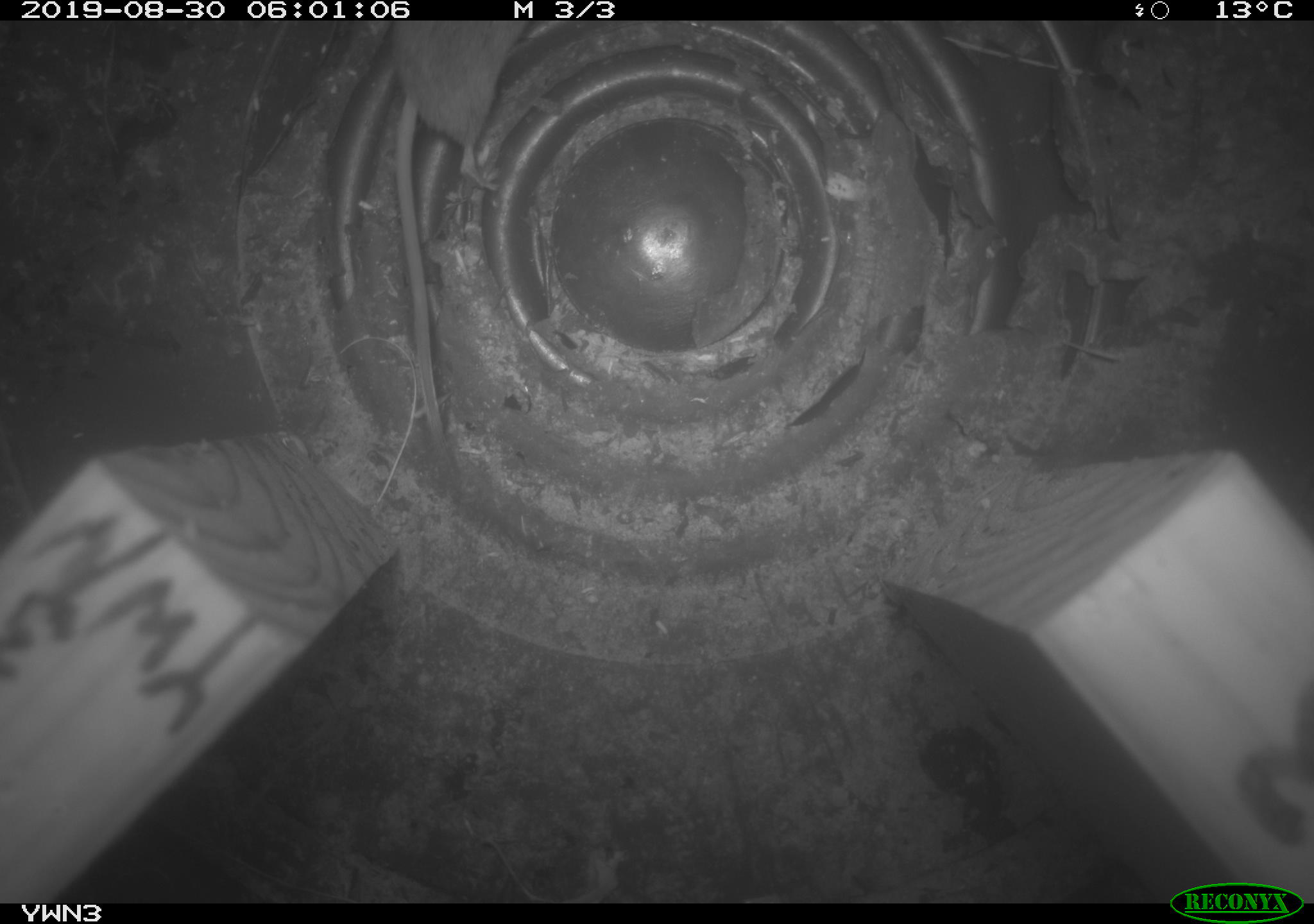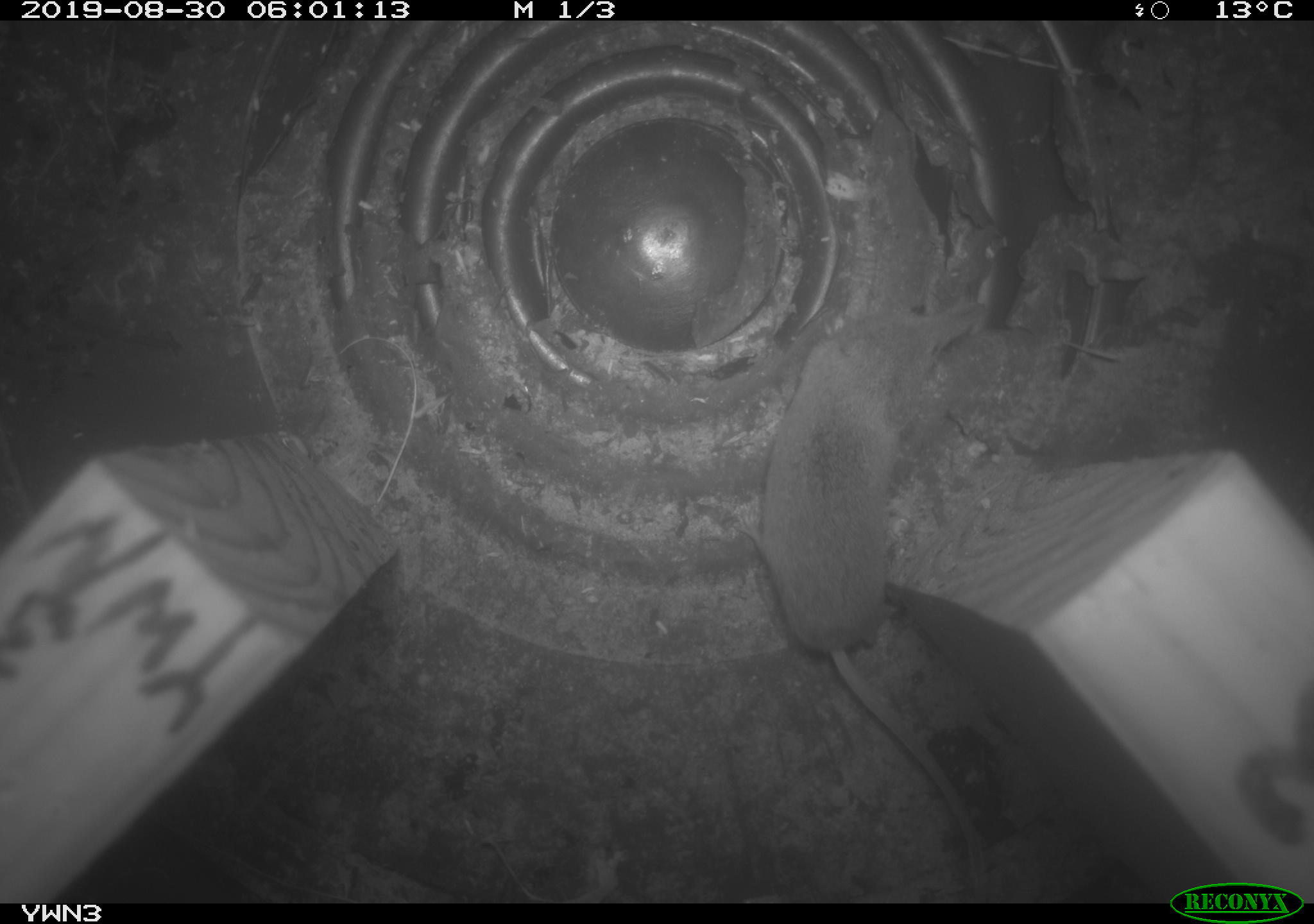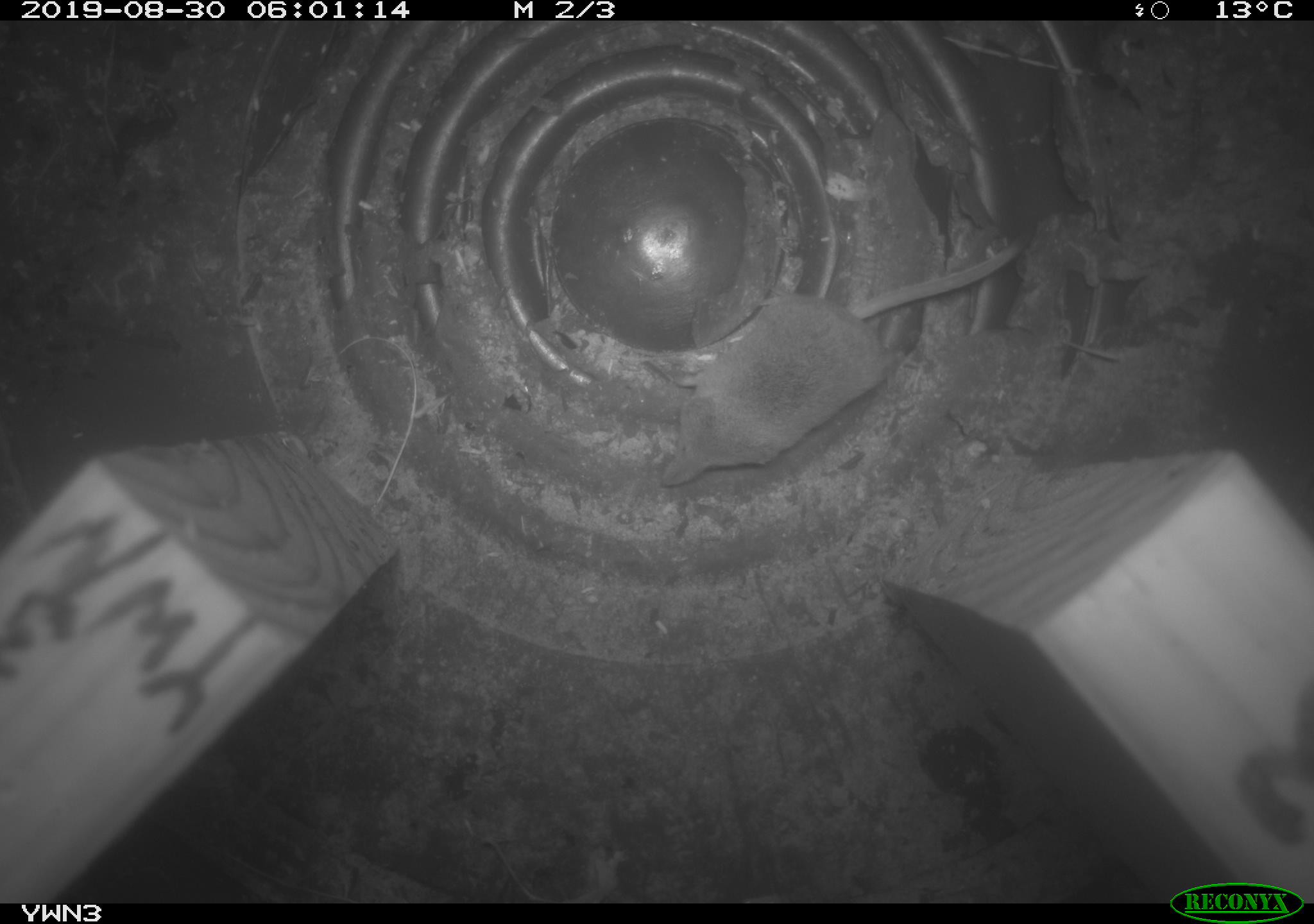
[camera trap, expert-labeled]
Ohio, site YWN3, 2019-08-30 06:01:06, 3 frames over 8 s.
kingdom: Animalia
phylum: Chordata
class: Mammalia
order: Eulipotyphla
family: Soricidae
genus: Sorex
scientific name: Sorex cinereus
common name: masked shrew